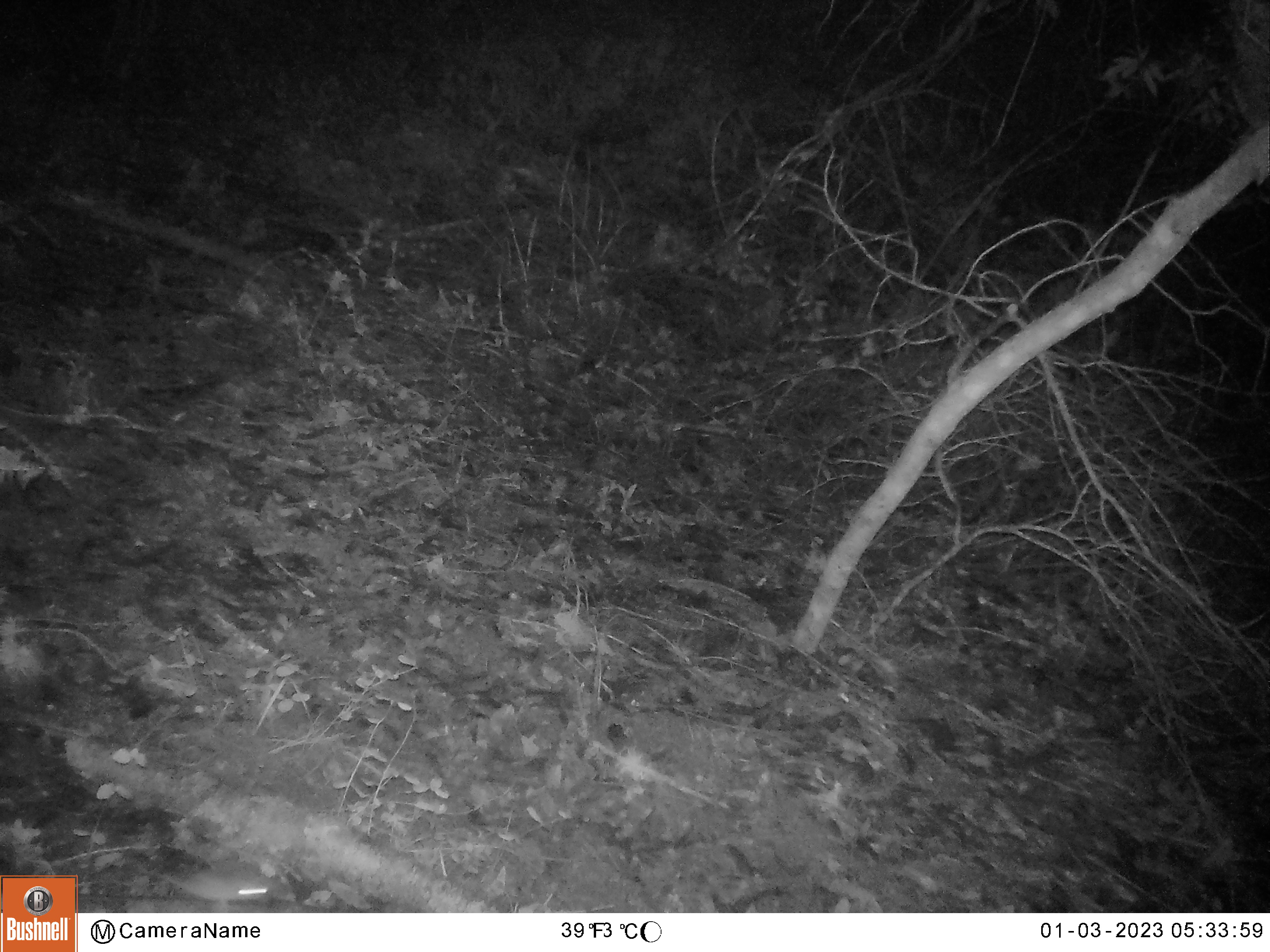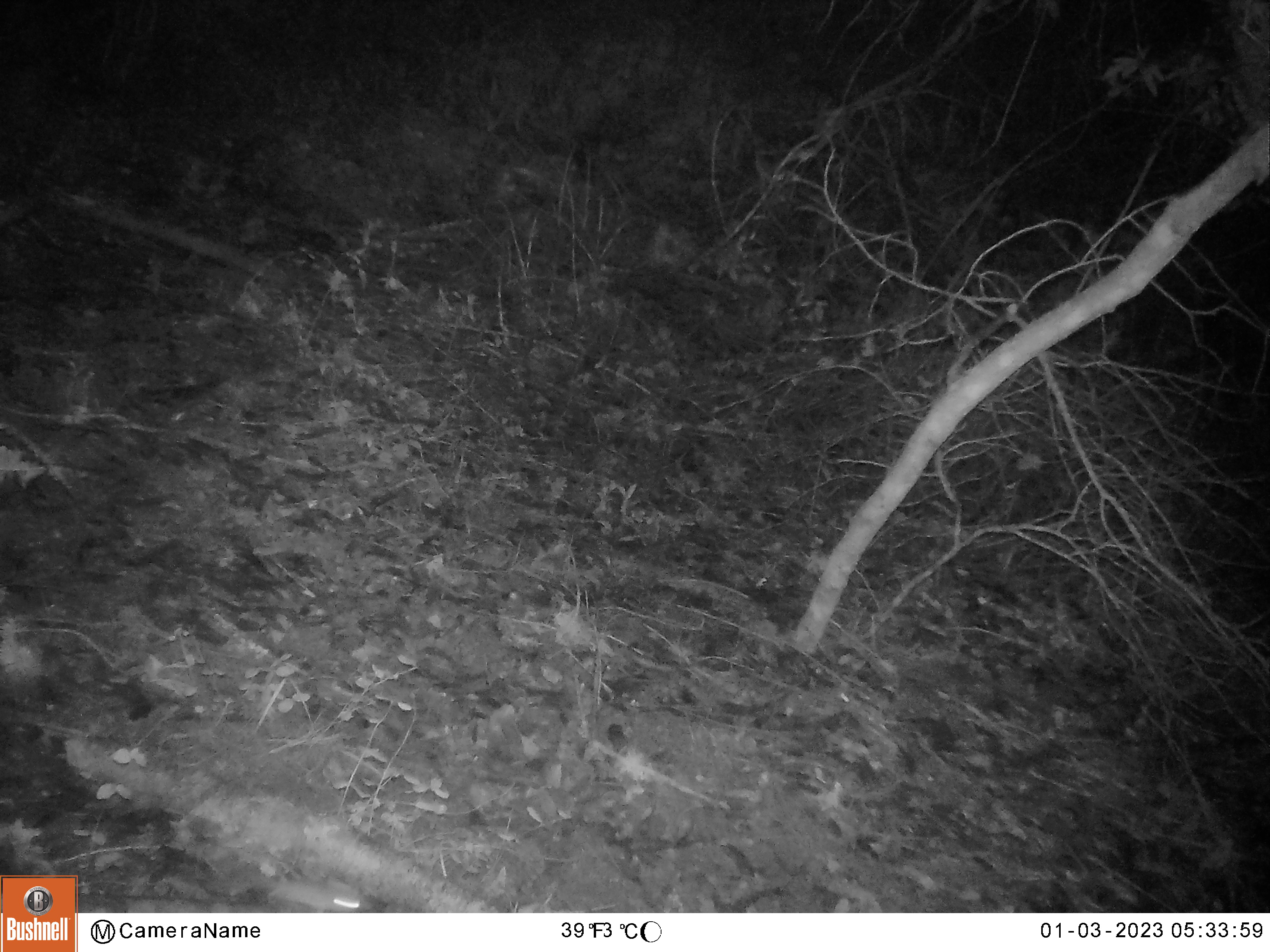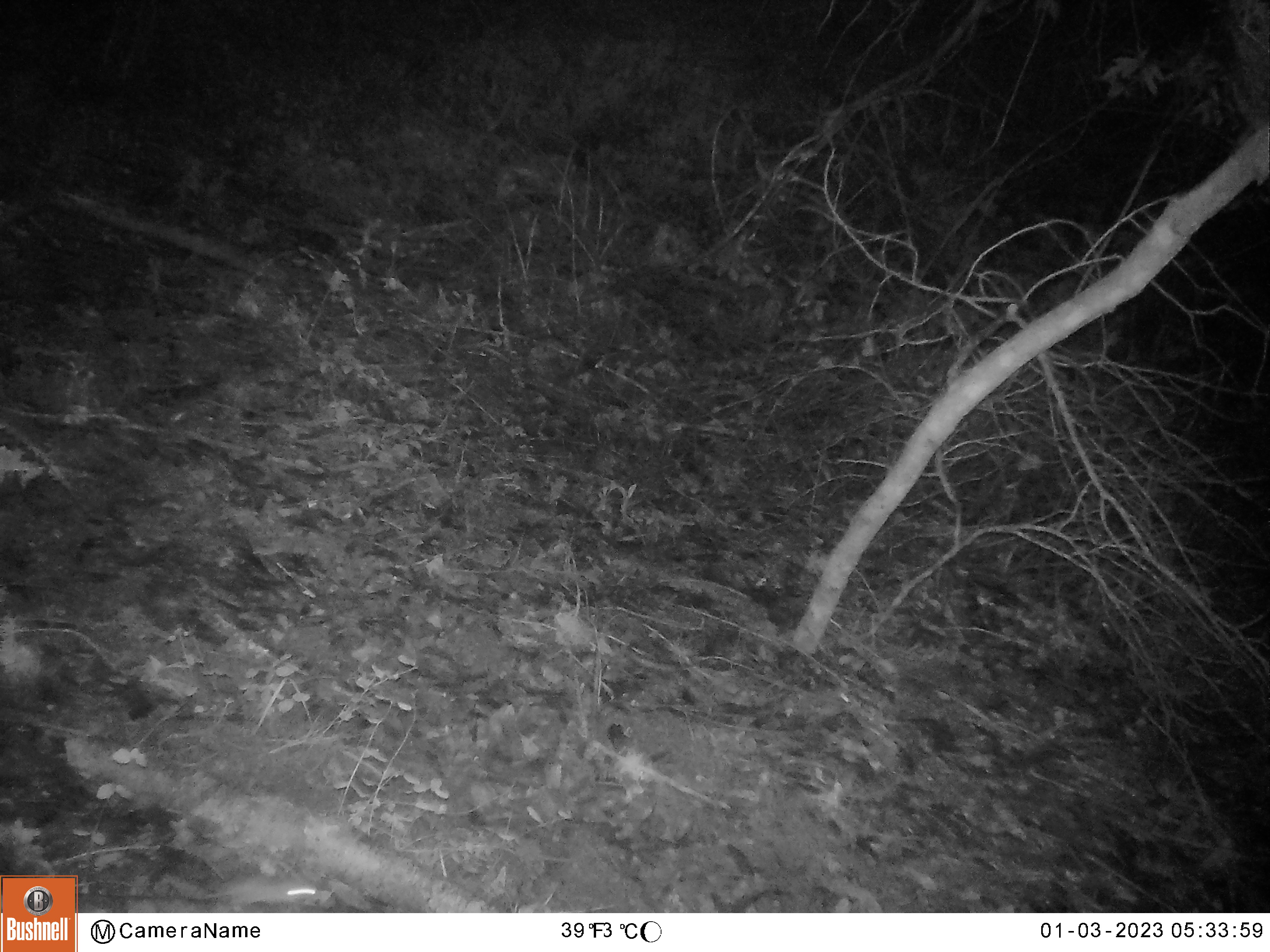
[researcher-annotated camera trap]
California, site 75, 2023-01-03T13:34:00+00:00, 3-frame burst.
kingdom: Animalia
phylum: Chordata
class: Mammalia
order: Rodentia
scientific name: Rodentia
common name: mouse or rat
Mouse or rat (Rodentia).